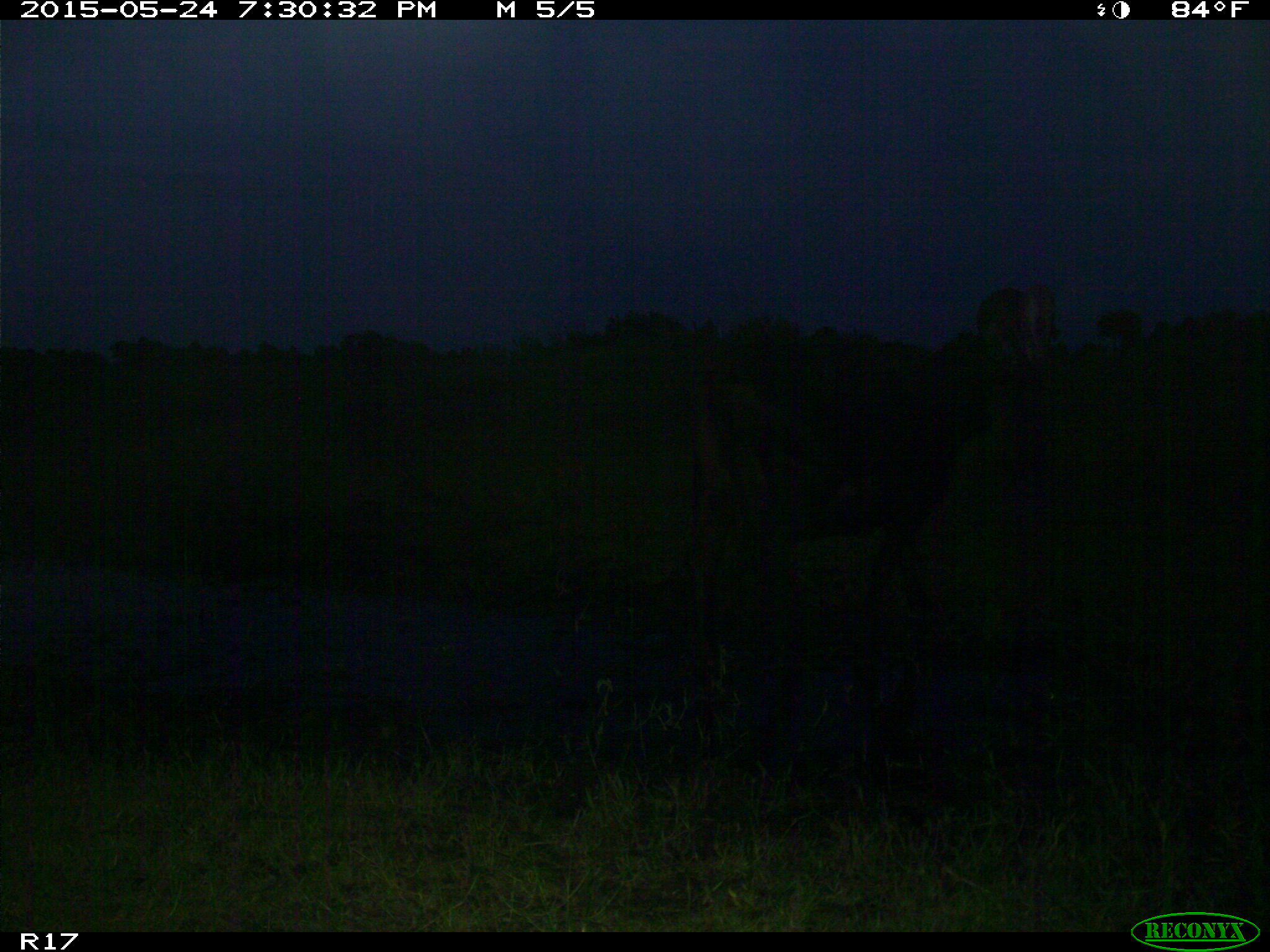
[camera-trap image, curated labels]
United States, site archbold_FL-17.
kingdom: Animalia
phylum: Chordata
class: Mammalia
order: Artiodactyla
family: Bovidae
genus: Bos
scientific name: Bos taurus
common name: domestic cow